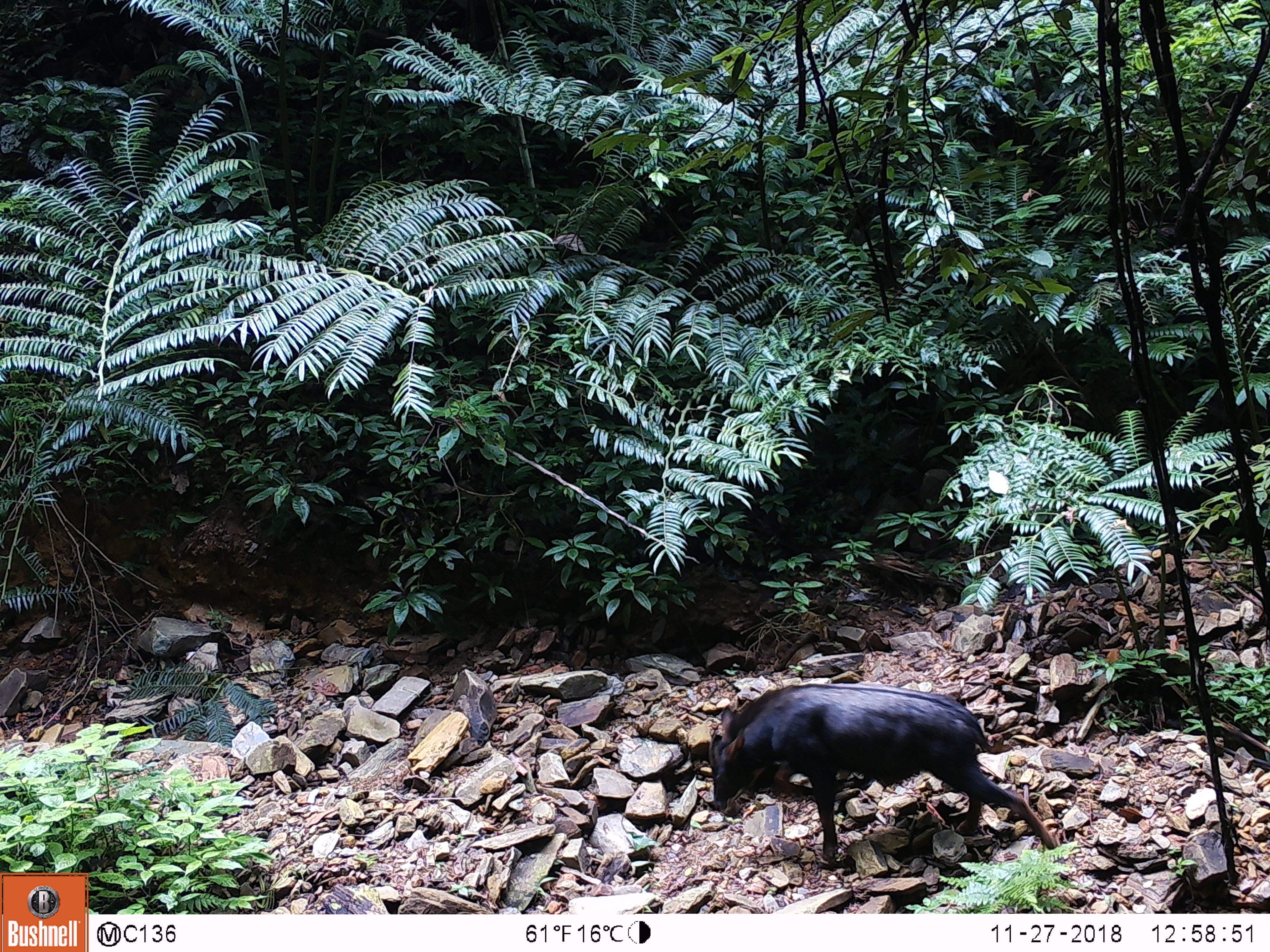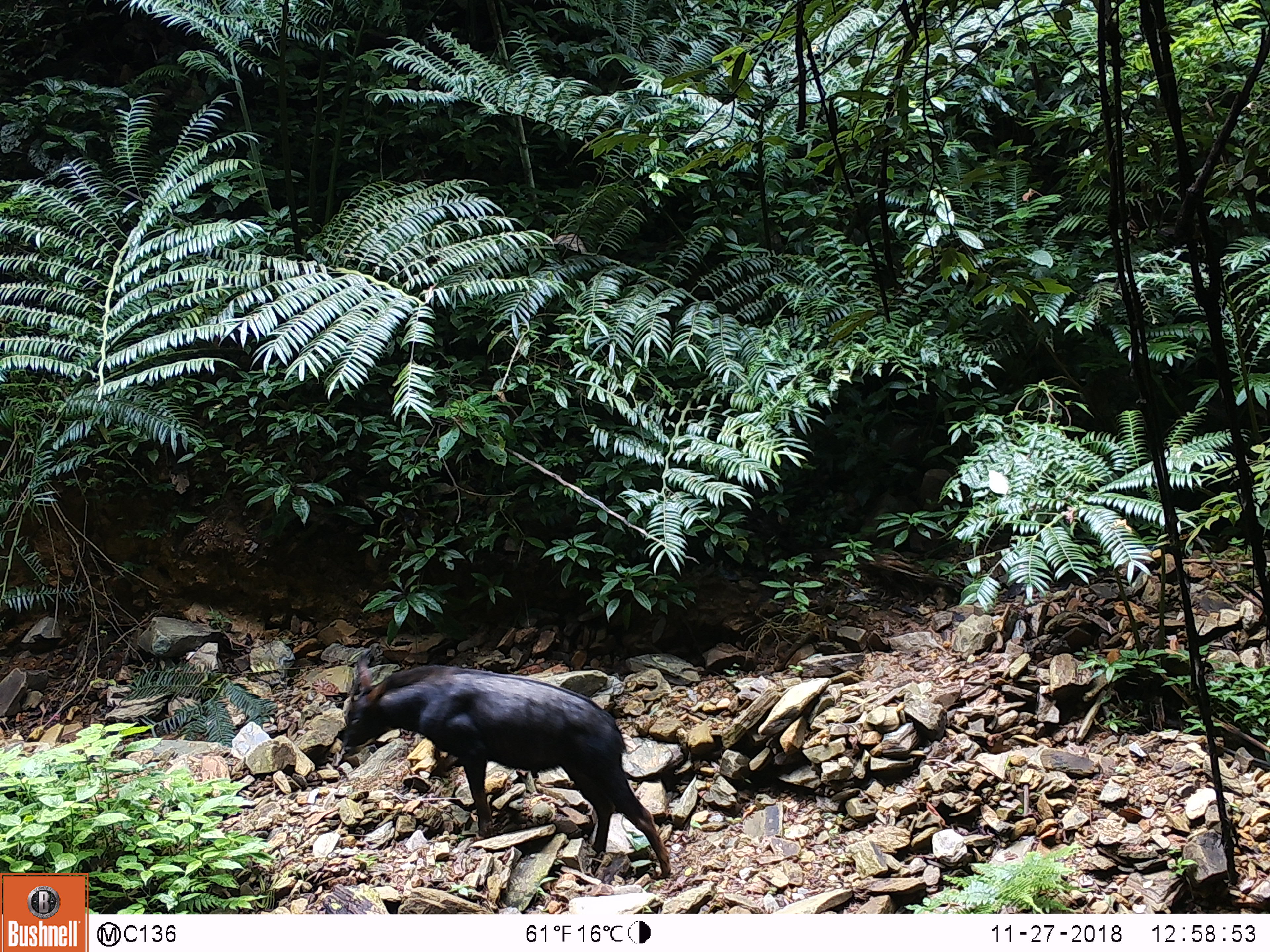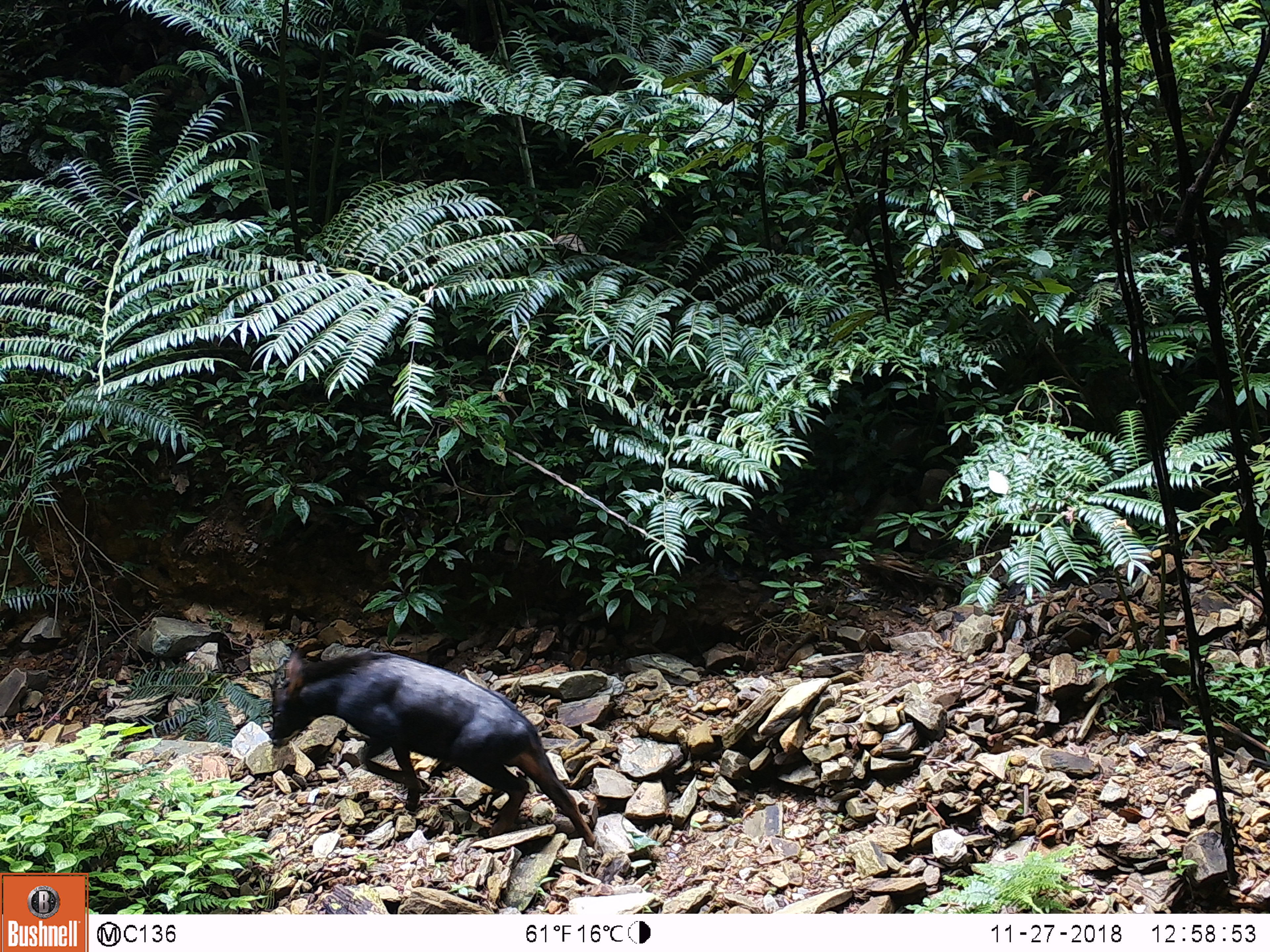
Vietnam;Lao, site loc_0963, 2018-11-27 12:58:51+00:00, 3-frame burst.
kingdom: Animalia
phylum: Chordata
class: Mammalia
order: Artiodactyla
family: Bovidae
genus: Capricornis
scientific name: Capricornis sumatraensis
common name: chinese serow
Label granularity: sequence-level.